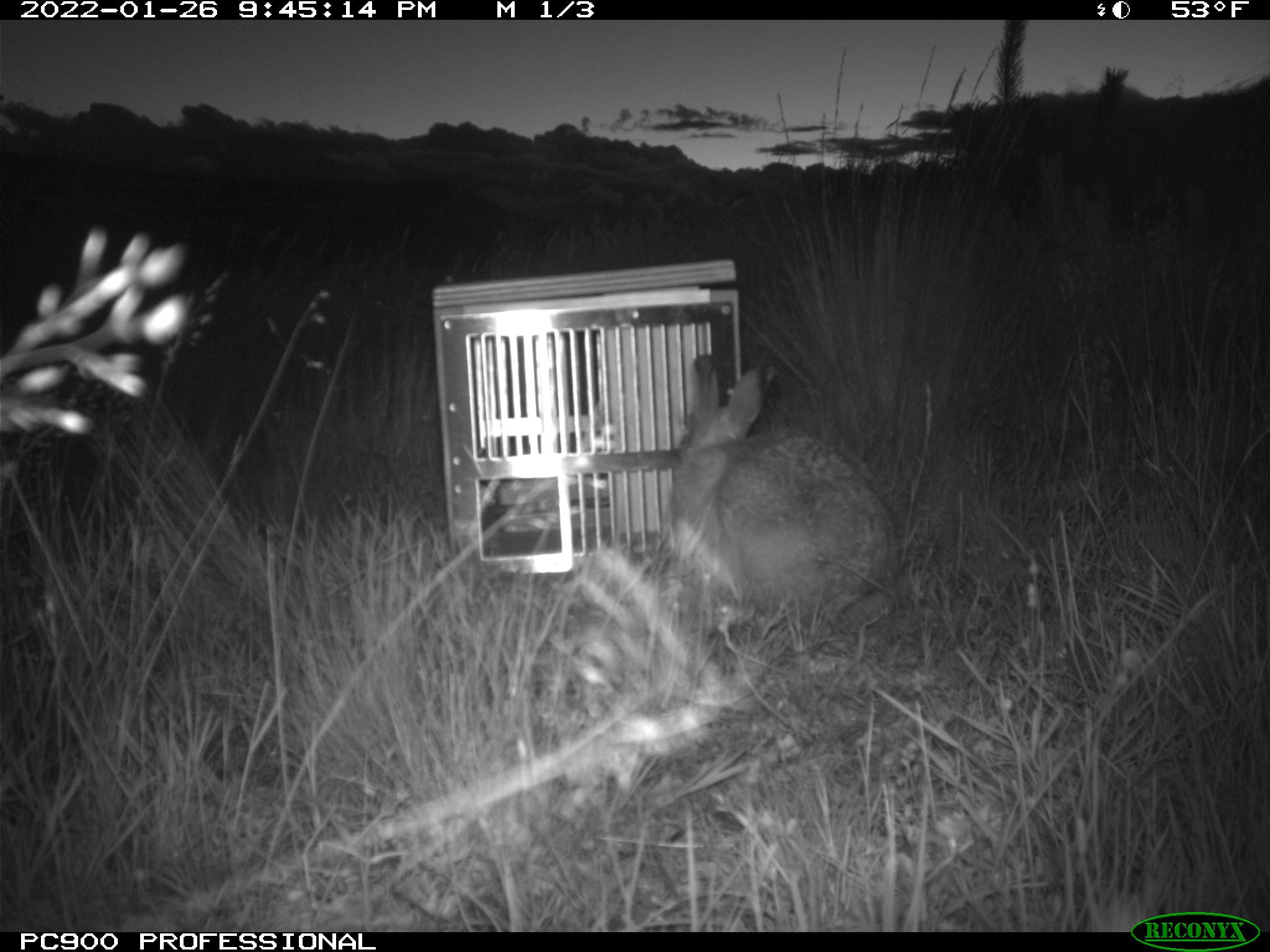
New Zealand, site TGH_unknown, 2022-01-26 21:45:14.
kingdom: Animalia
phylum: Chordata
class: Mammalia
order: Lagomorpha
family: Leporidae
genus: Lepus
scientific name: Lepus europaeus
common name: brown hare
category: hare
Hare (brown hare) (Lepus europaeus).